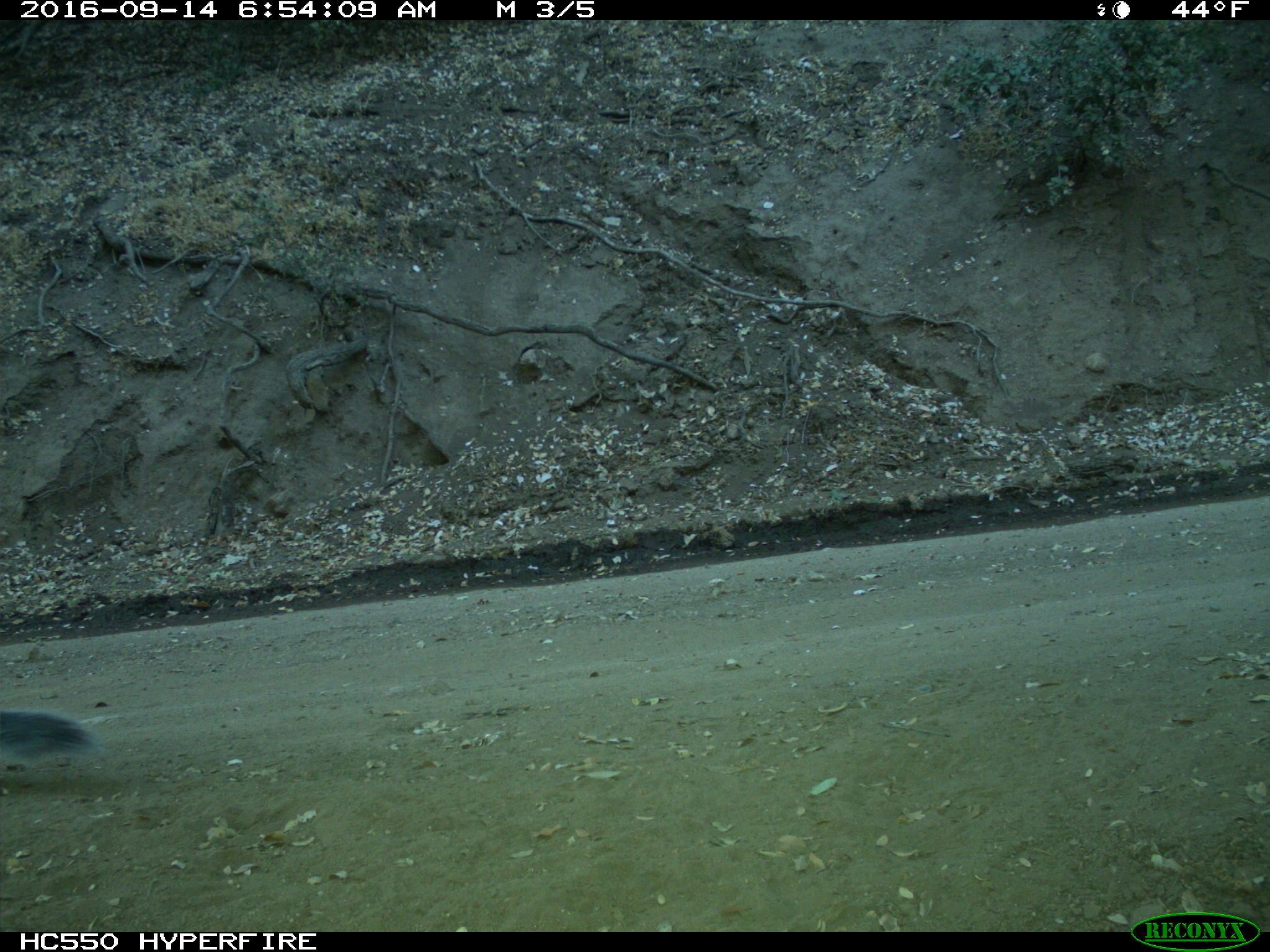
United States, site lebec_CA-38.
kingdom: Animalia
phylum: Chordata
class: Mammalia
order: Rodentia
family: Sciuridae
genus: Sciurus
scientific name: Sciurus carolinensis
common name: eastern gray squirrel